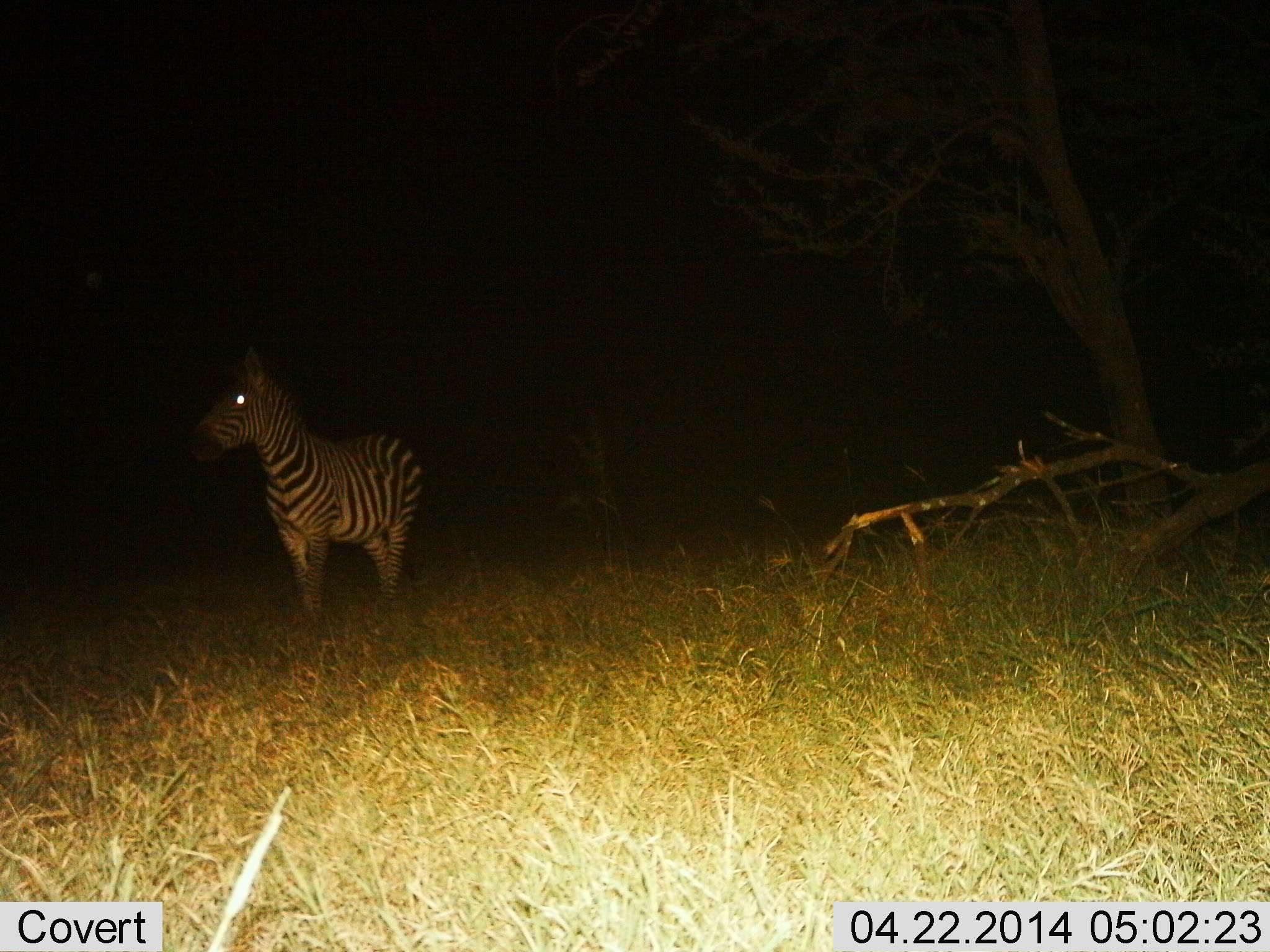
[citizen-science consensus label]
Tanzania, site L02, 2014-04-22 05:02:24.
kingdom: Animalia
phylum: Chordata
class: Mammalia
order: Perissodactyla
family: Equidae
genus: Equus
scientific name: Equus quagga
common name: plains zebra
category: zebra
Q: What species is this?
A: Zebra (plains zebra) (Equus quagga).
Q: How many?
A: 1.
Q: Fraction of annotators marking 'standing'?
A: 90%.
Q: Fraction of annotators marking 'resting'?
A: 0%.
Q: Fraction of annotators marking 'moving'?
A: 0%.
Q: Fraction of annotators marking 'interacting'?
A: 10%.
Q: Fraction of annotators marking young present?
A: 0%.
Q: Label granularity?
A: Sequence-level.